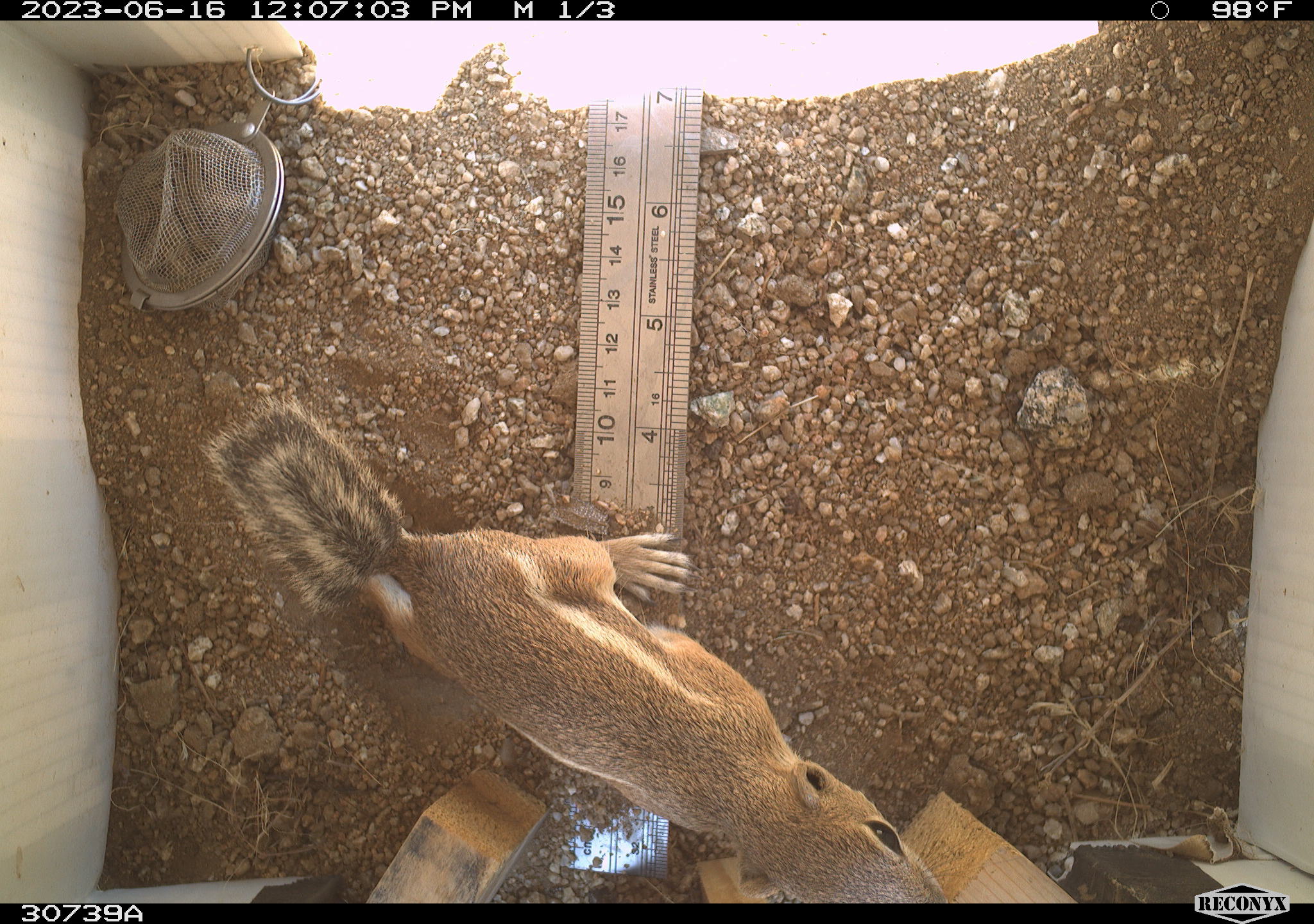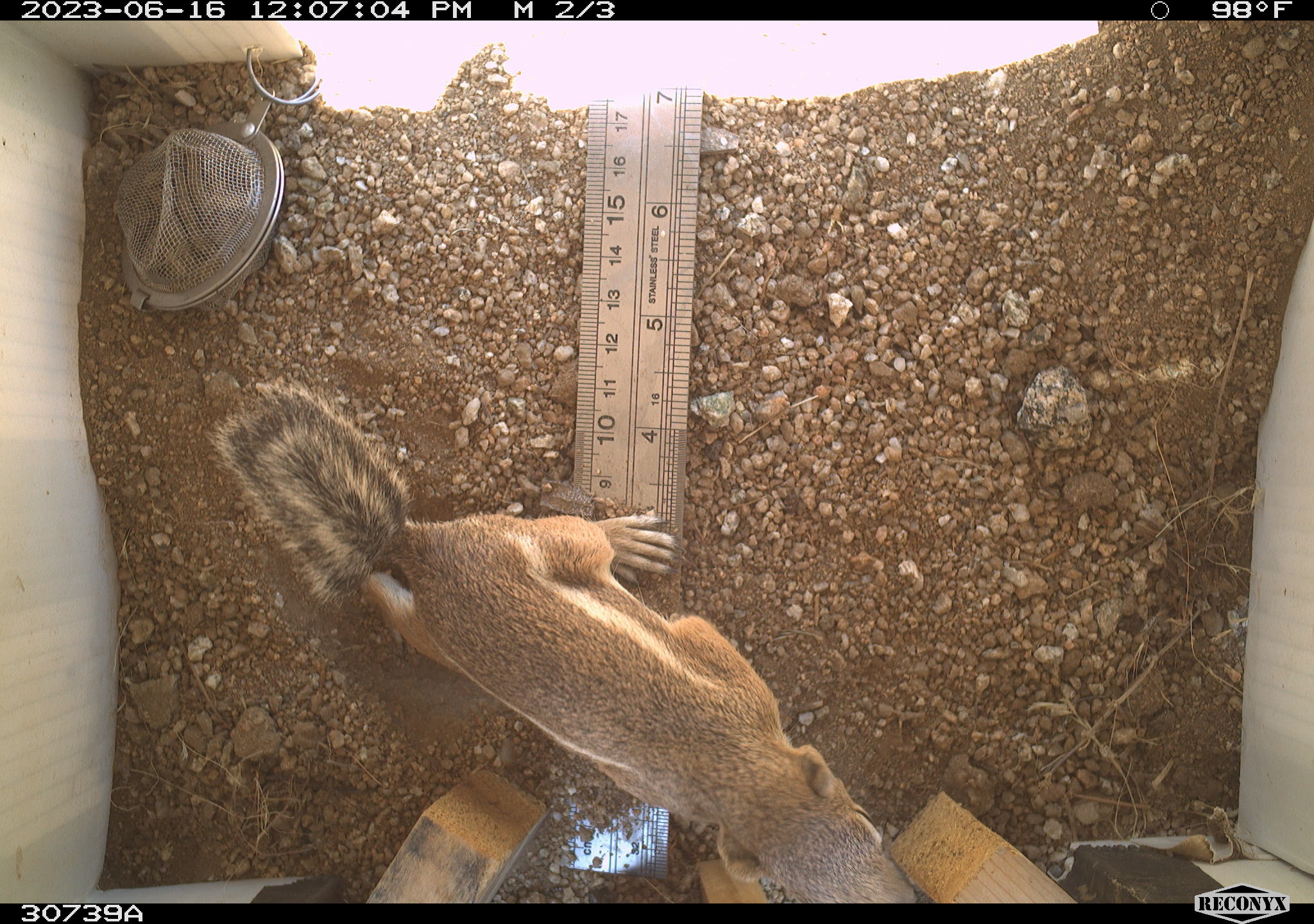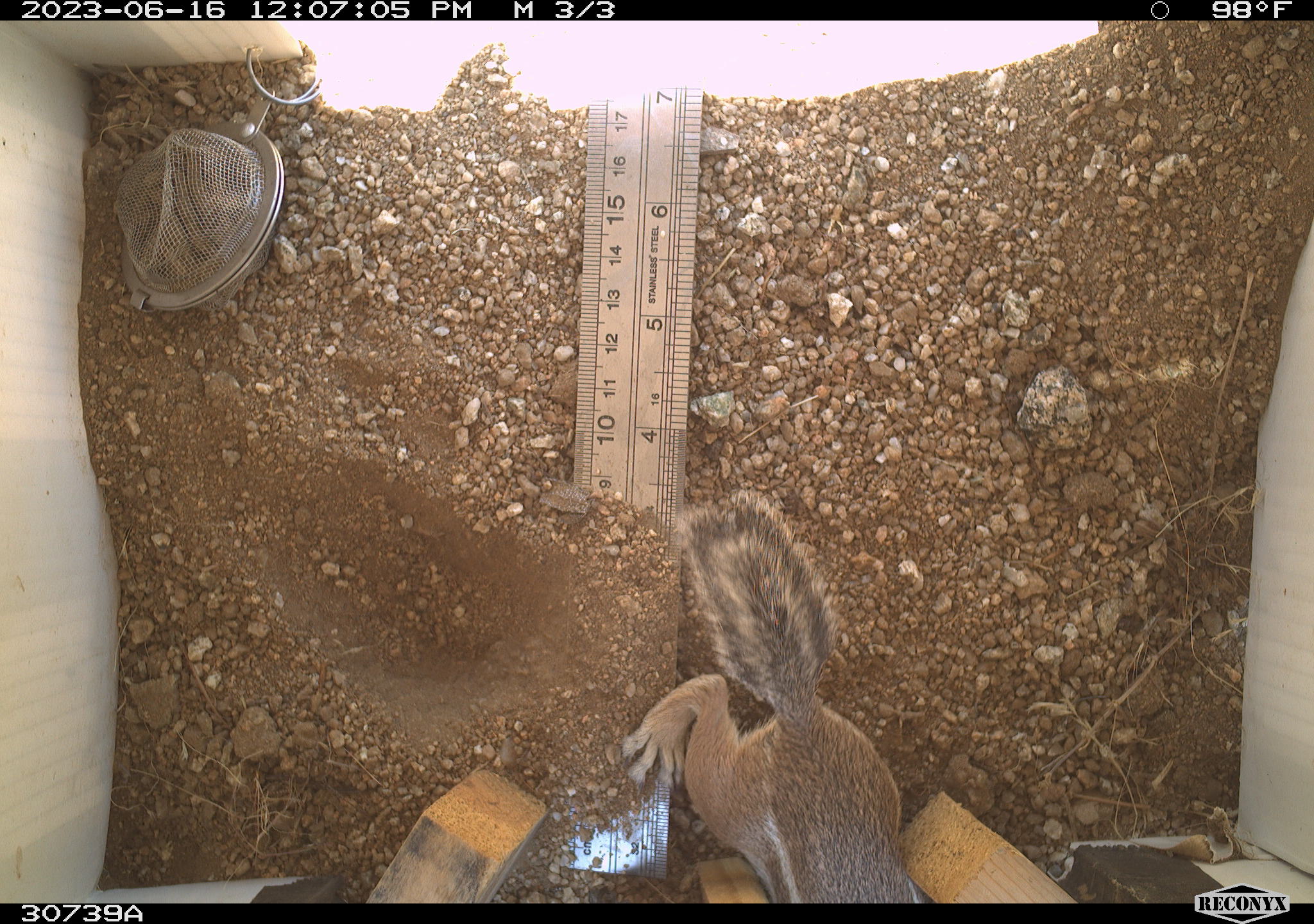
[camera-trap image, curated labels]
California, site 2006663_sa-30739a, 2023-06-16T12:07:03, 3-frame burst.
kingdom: Animalia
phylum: Chordata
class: Mammalia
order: Rodentia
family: Sciuridae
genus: Ammospermophilus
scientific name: Ammospermophilus leucurus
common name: white-tailed antelope squirrel